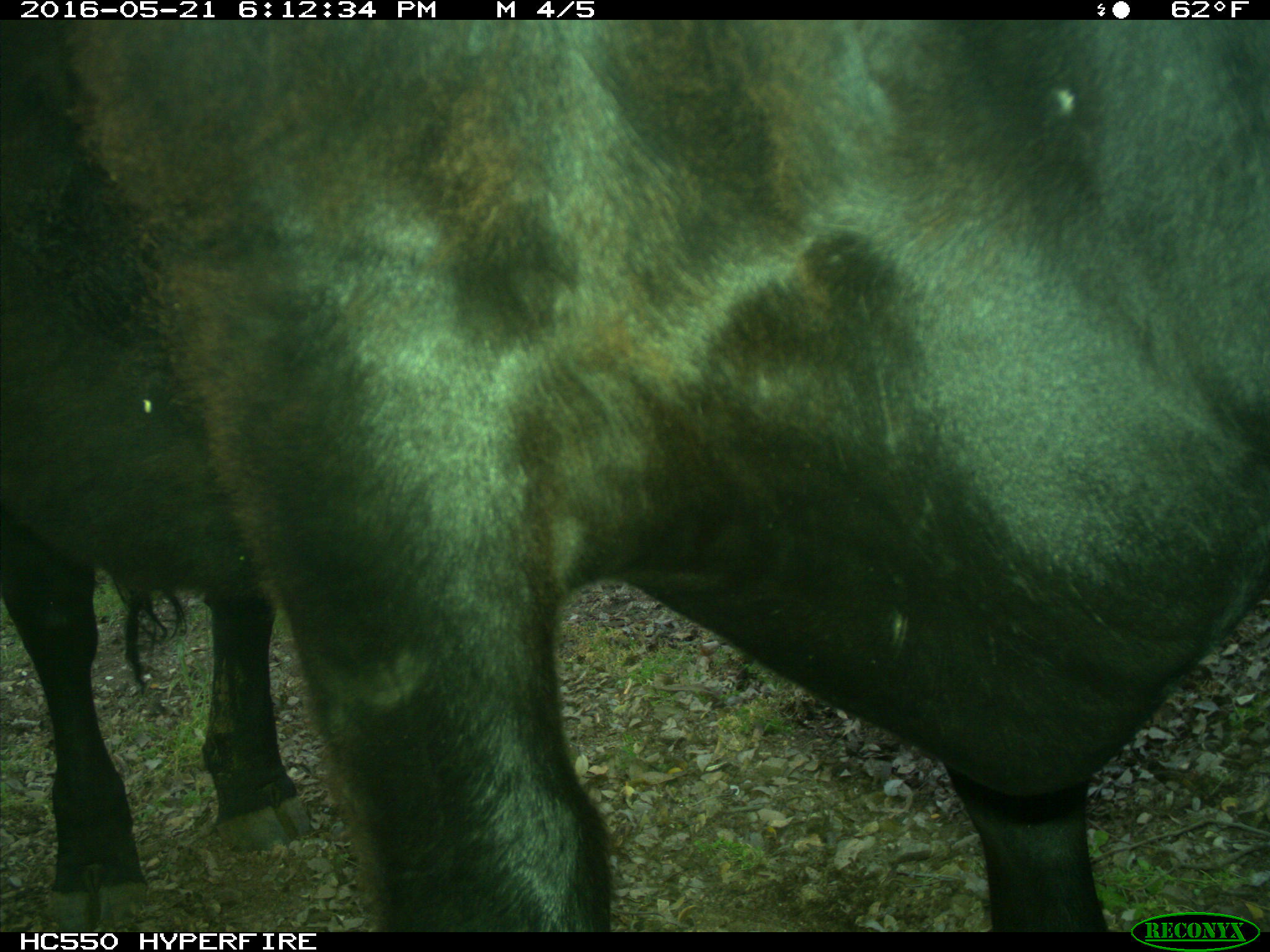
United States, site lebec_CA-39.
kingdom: Animalia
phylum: Chordata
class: Mammalia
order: Artiodactyla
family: Bovidae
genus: Bos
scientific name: Bos taurus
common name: domestic cow